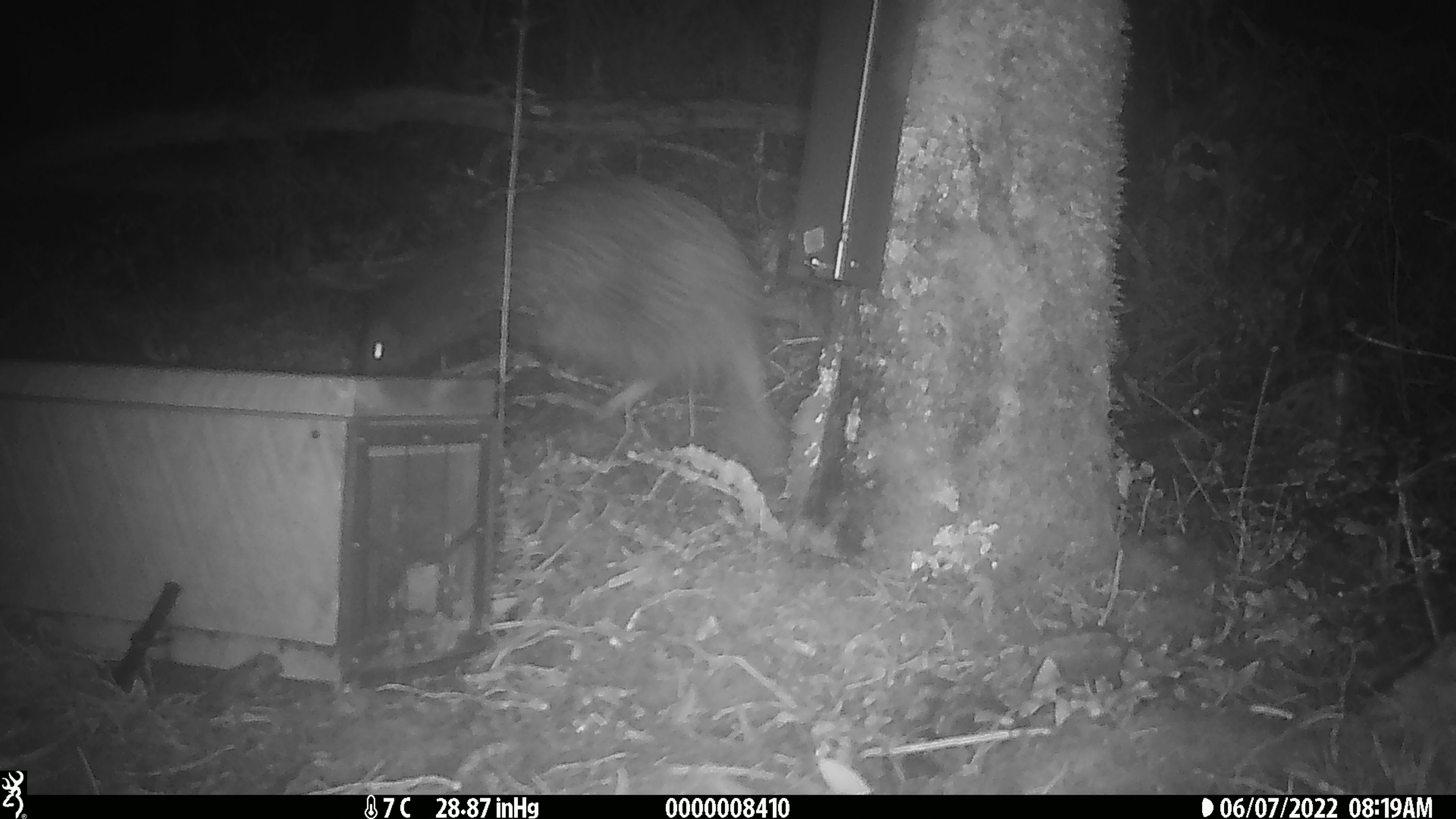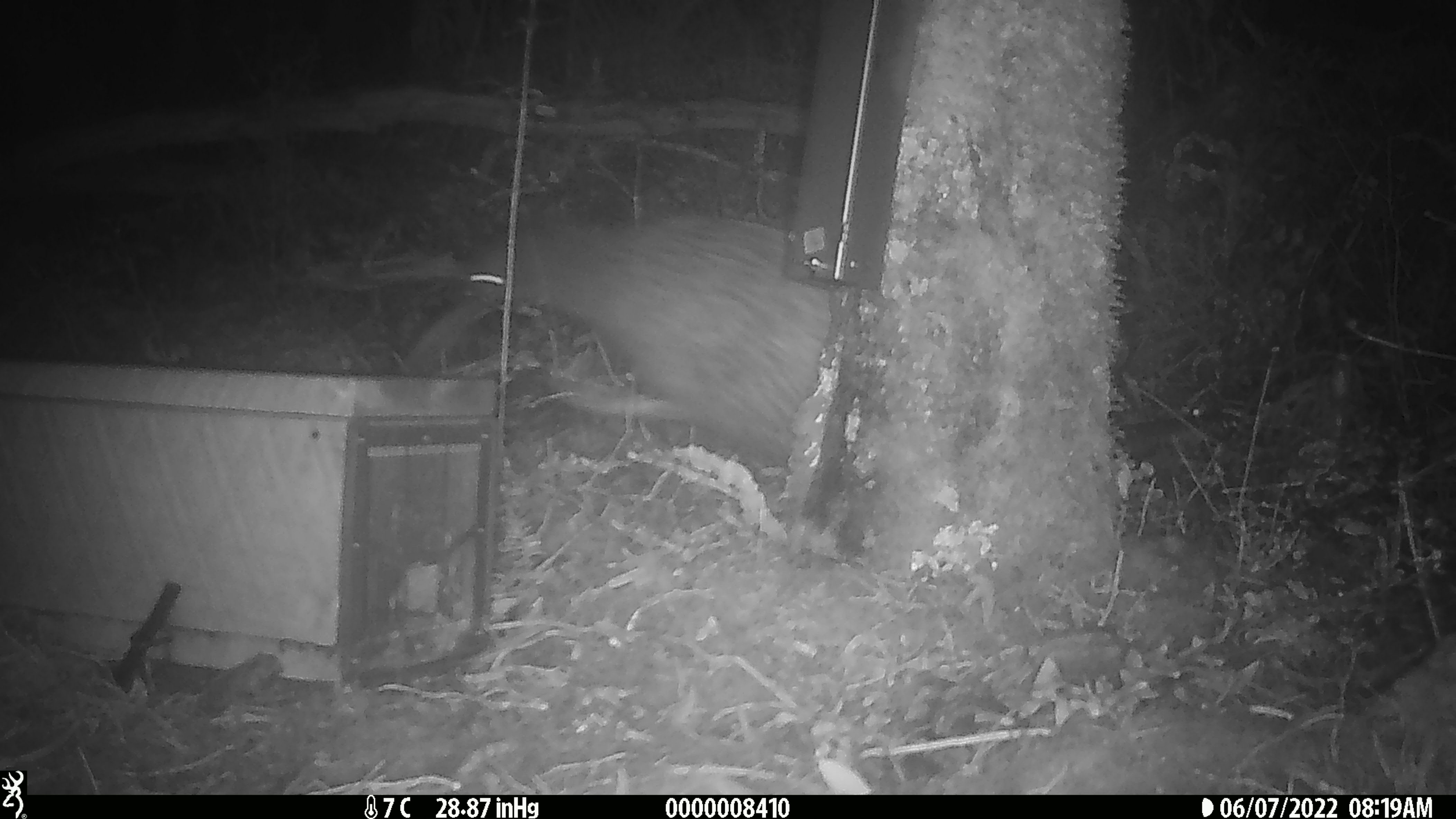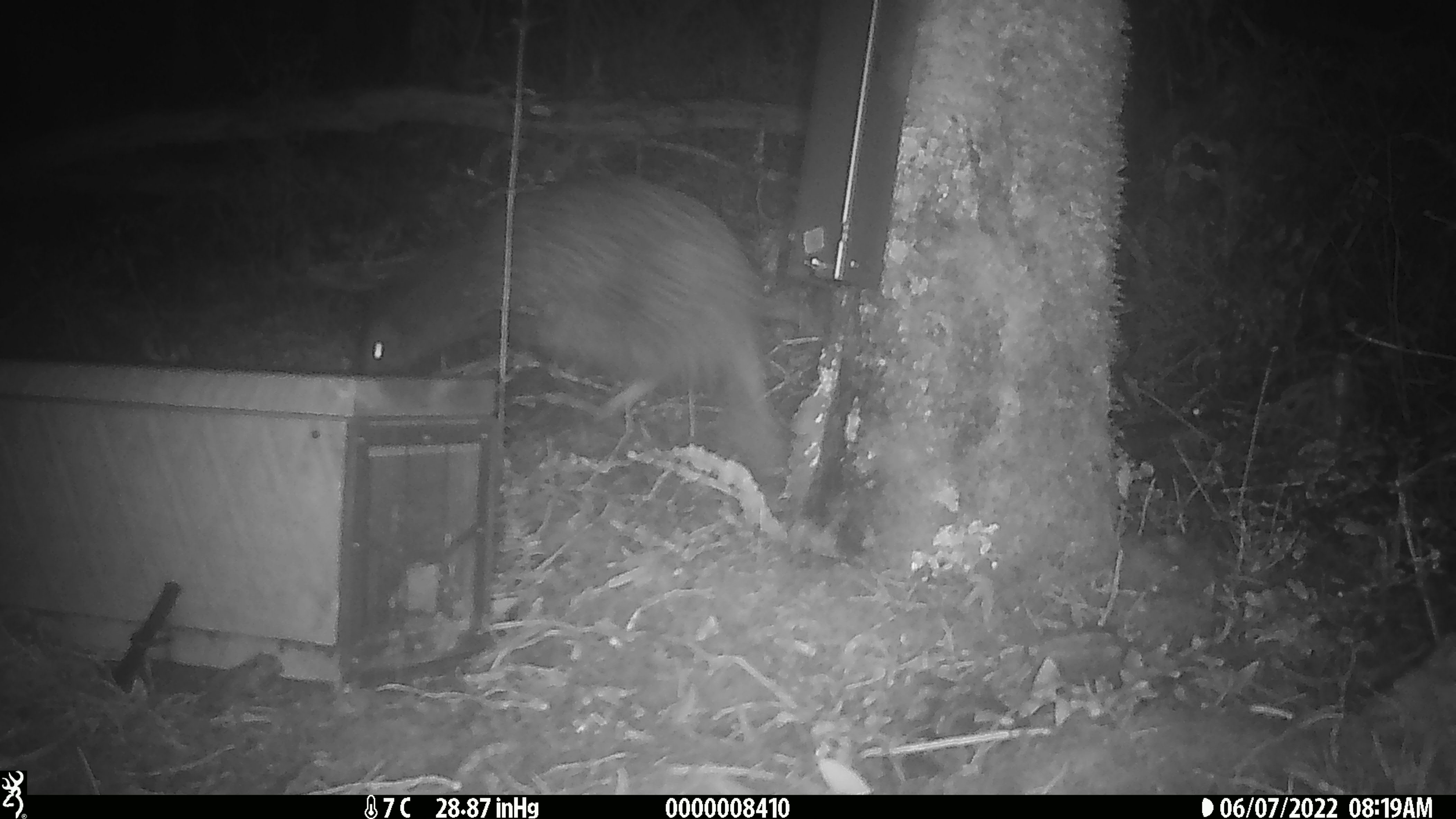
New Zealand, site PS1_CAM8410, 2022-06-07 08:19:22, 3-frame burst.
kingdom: Animalia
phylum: Chordata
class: Aves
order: Apterygiformes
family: Apterygidae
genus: Apteryx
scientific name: Apteryx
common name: kiwi